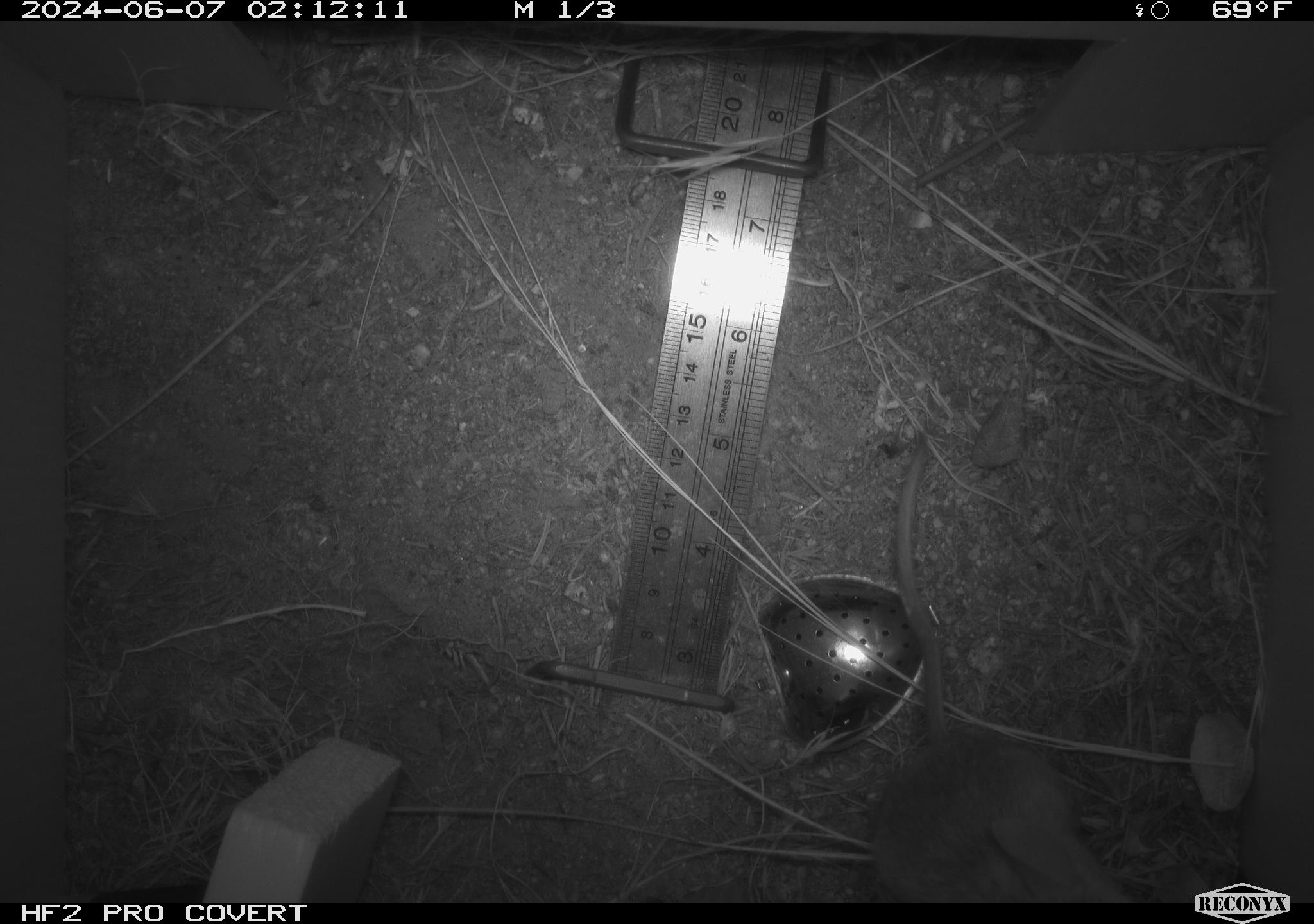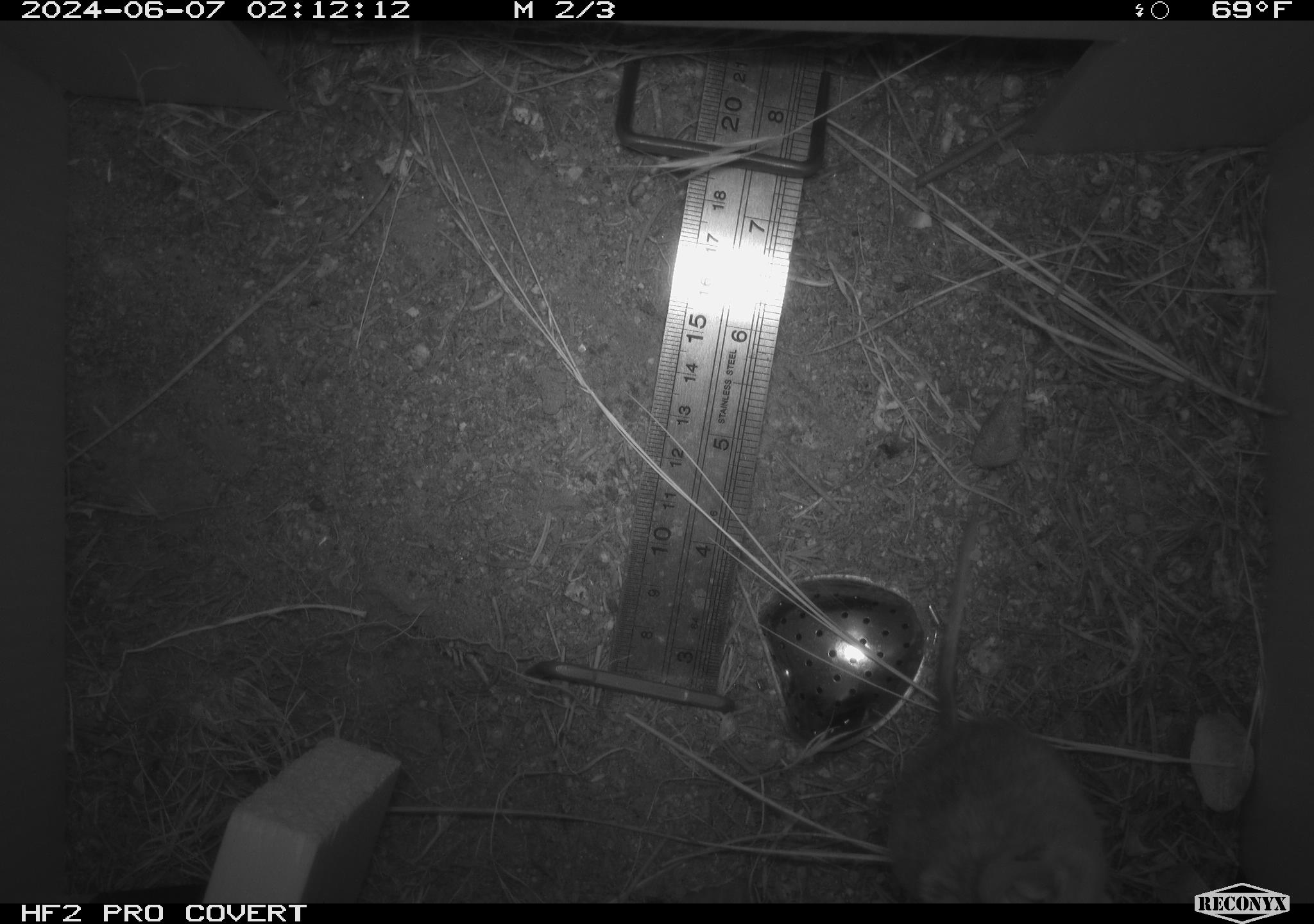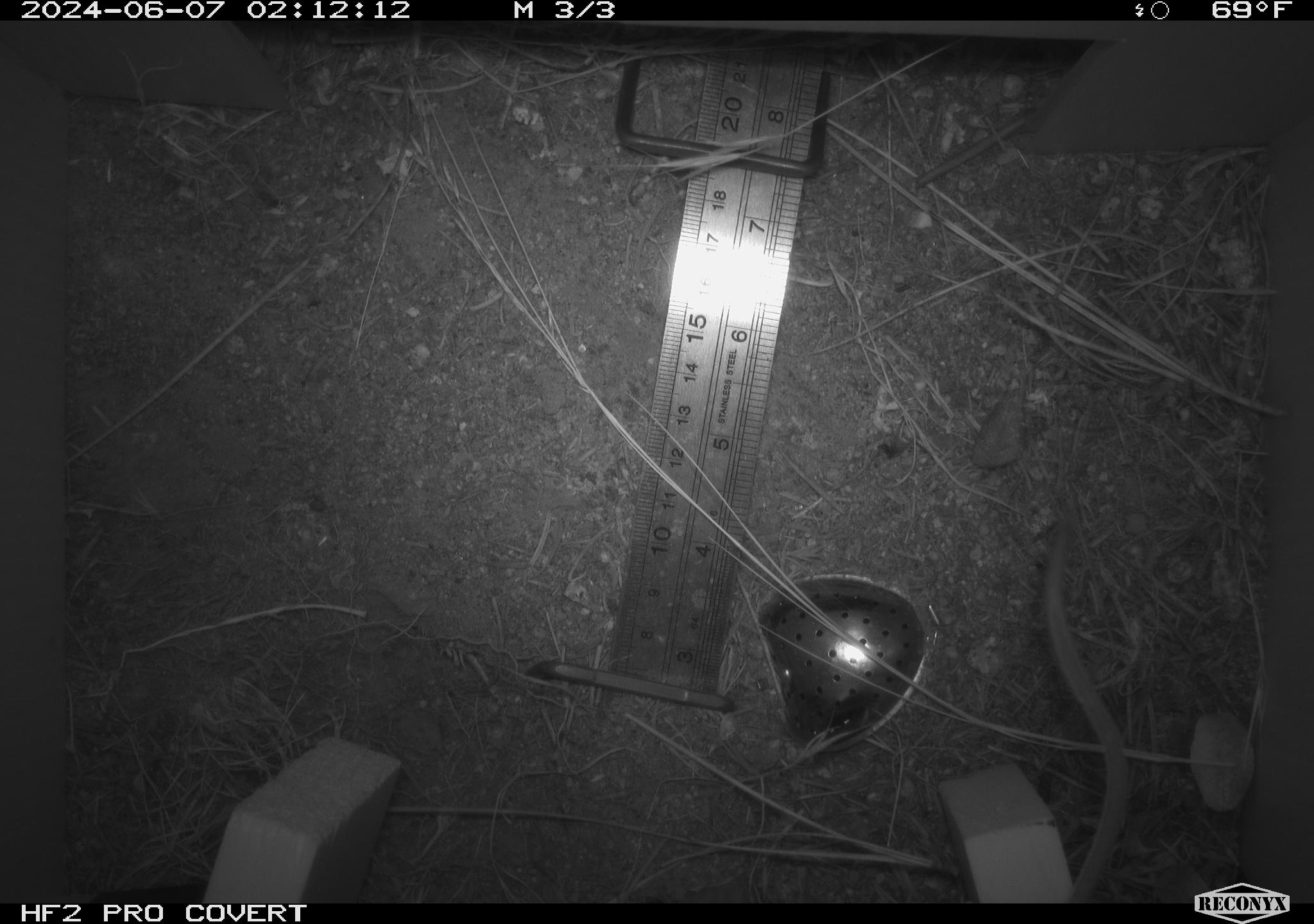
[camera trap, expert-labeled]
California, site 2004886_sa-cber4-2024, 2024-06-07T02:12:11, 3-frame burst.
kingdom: Animalia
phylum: Chordata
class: Mammalia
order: Rodentia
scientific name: Rodentia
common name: mouse species